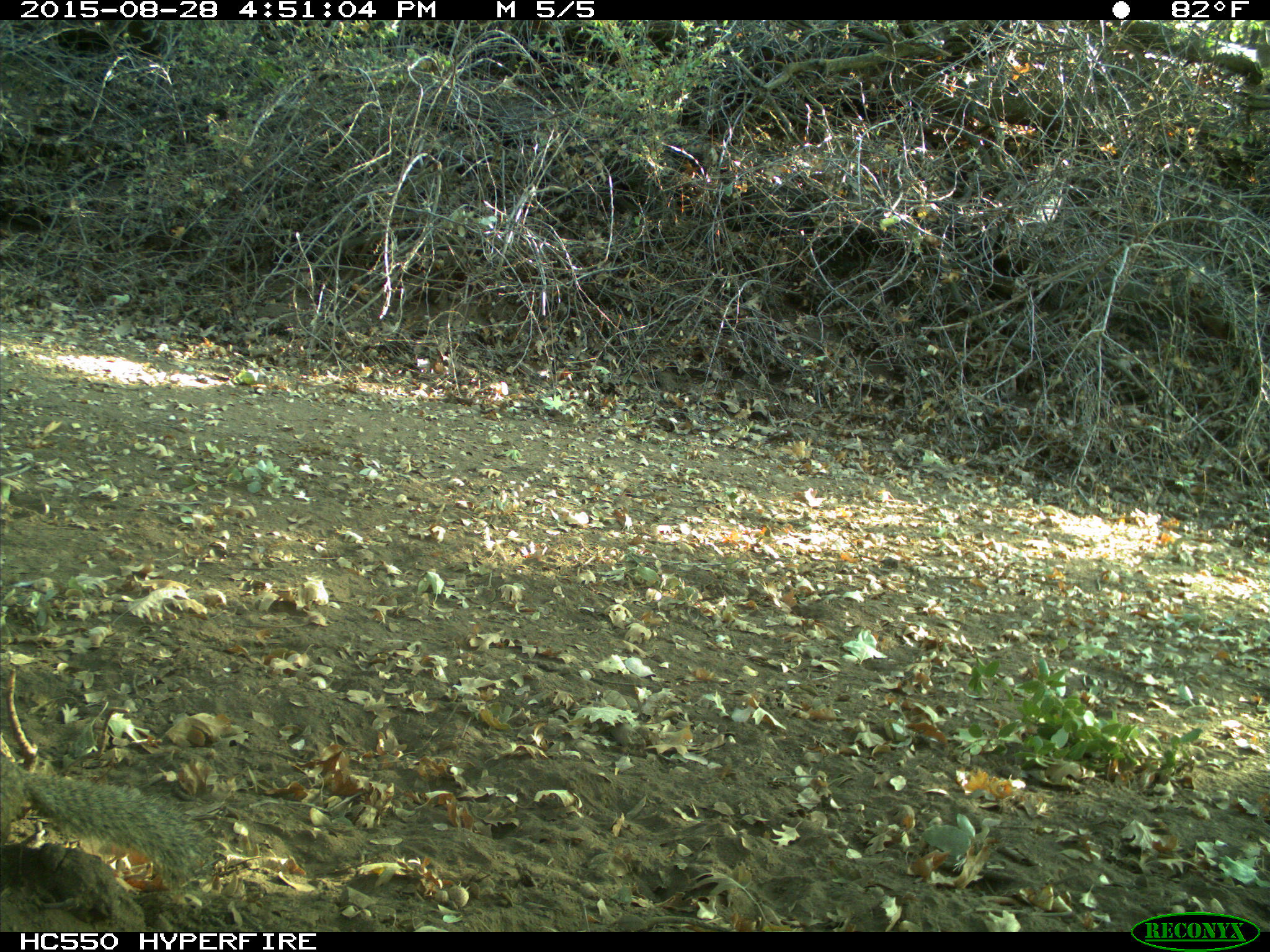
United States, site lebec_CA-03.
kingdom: Animalia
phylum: Chordata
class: Mammalia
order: Rodentia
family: Sciuridae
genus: Otospermophilus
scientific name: Otospermophilus beecheyi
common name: california ground squirrel